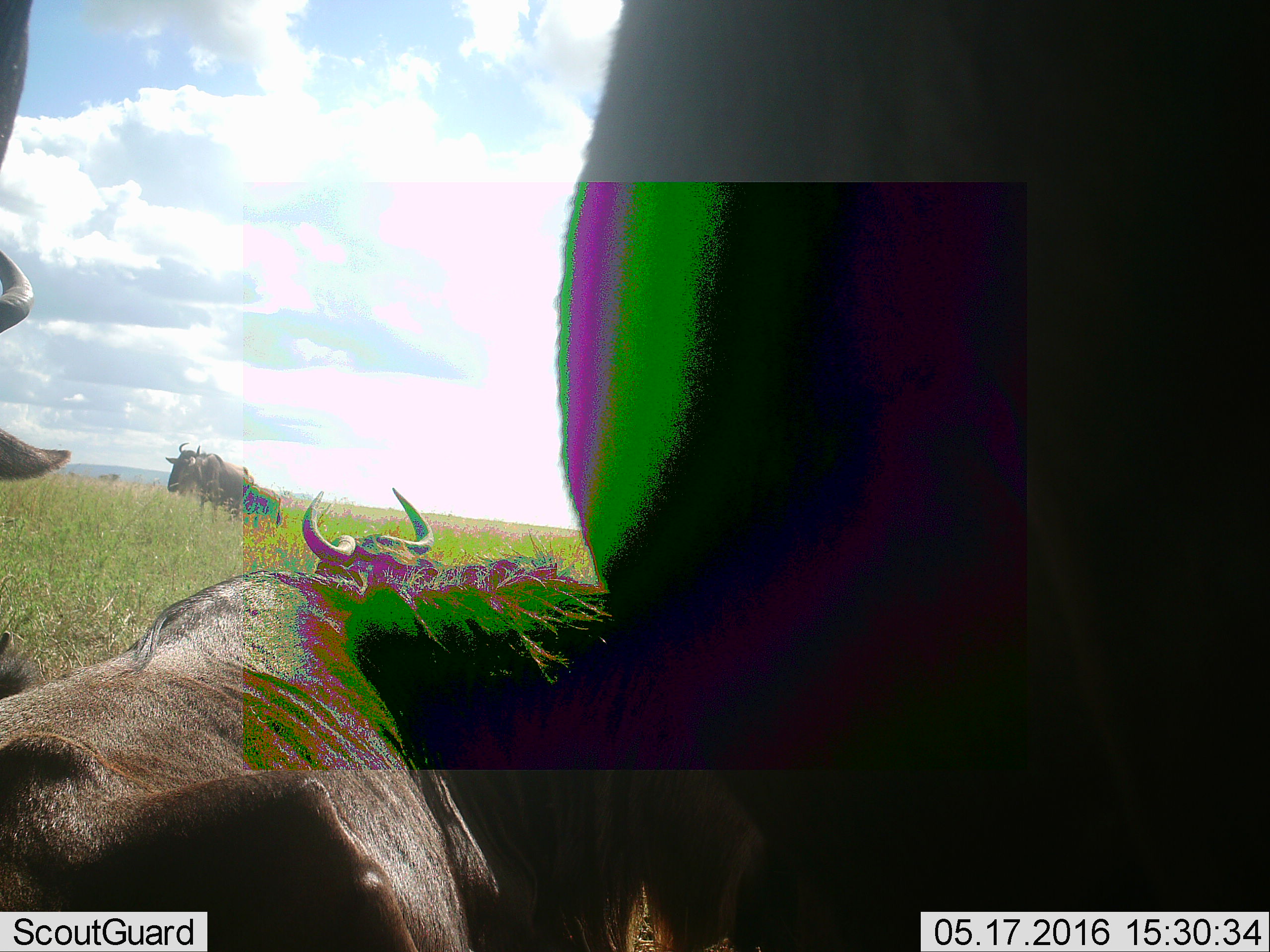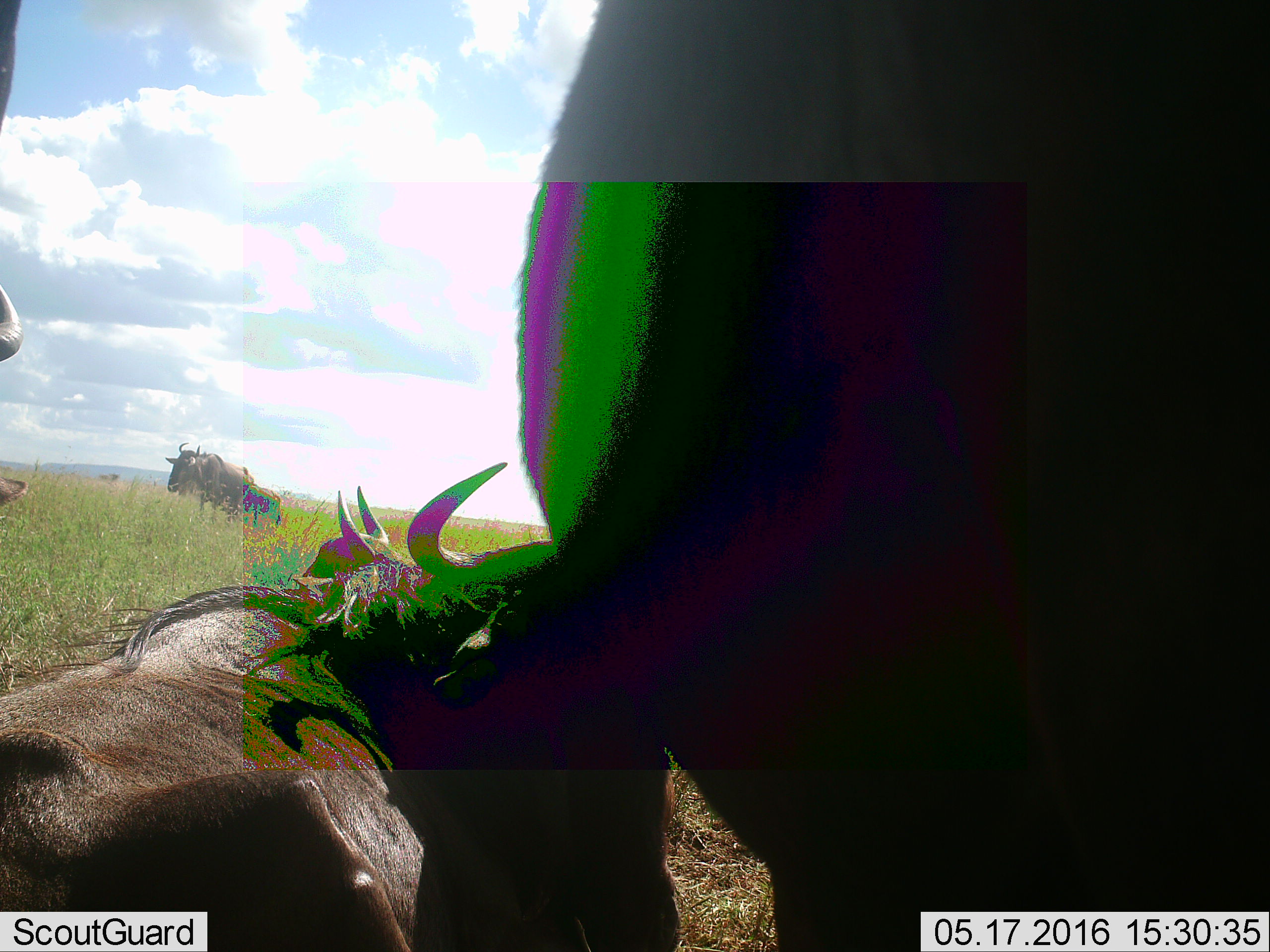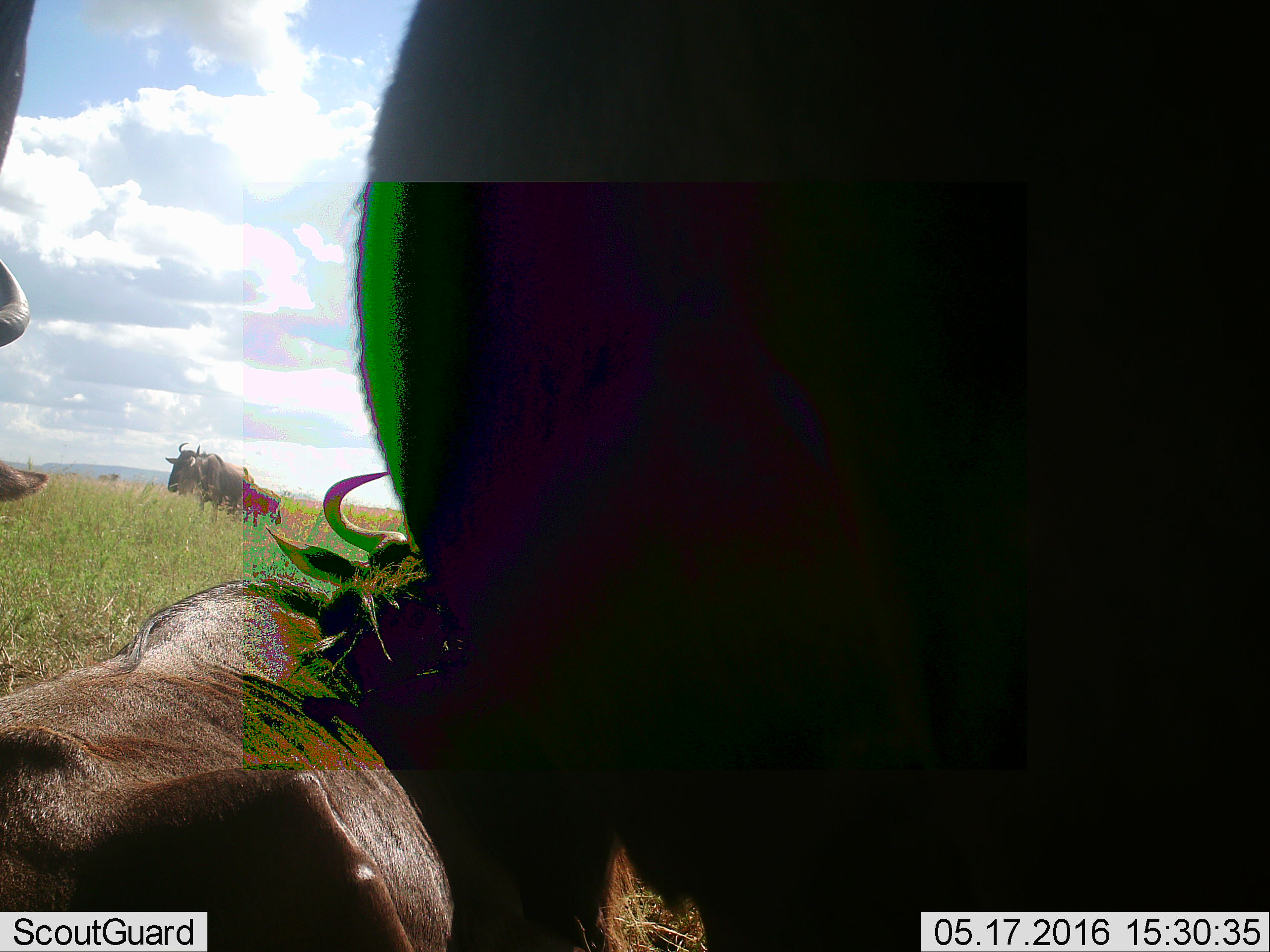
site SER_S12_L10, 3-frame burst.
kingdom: Animalia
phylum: Chordata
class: Mammalia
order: Artiodactyla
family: Bovidae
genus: Connochaetes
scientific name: Connochaetes taurinus taurinus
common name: blue wildebeest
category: wildebeestblue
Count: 6.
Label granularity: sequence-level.